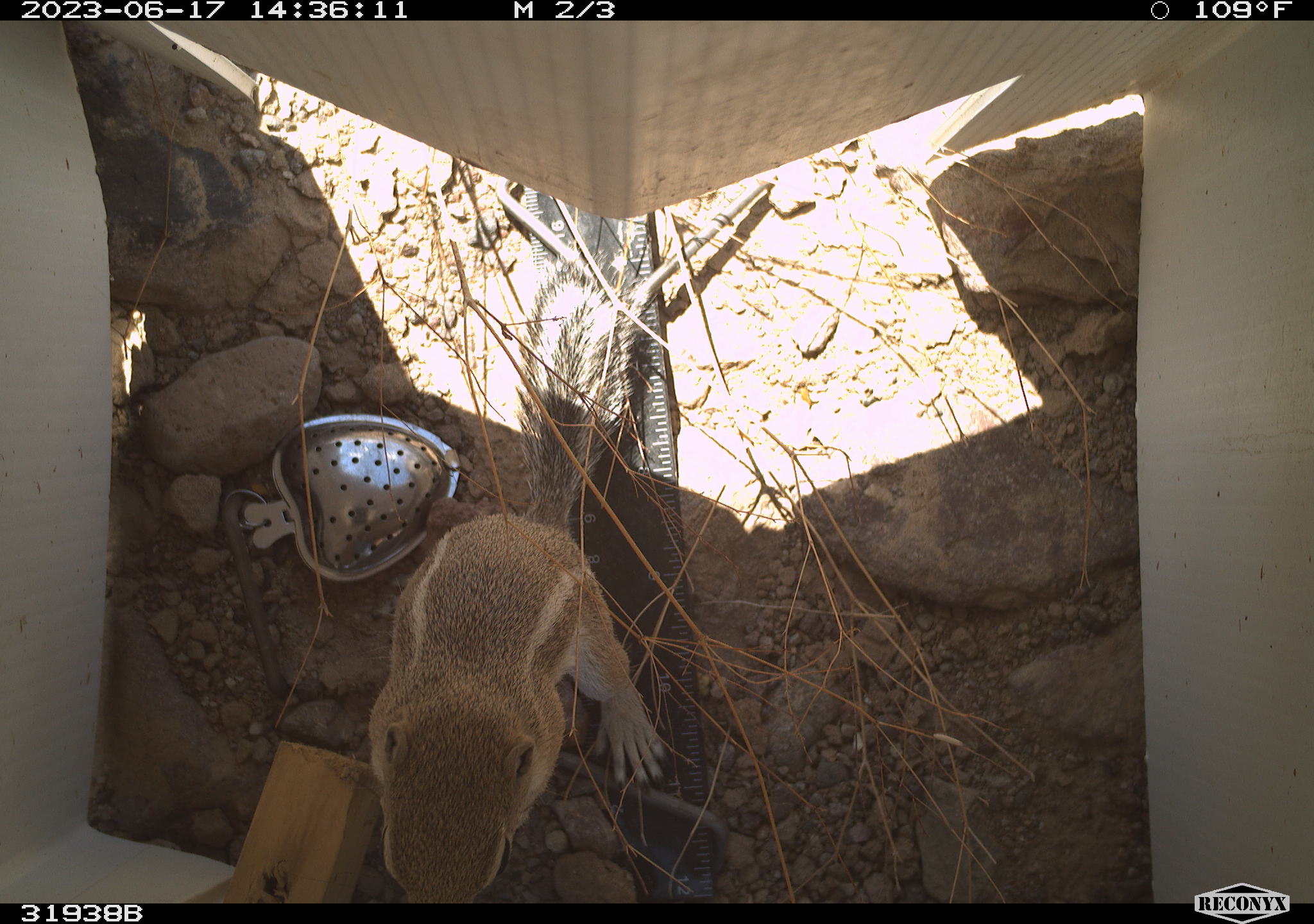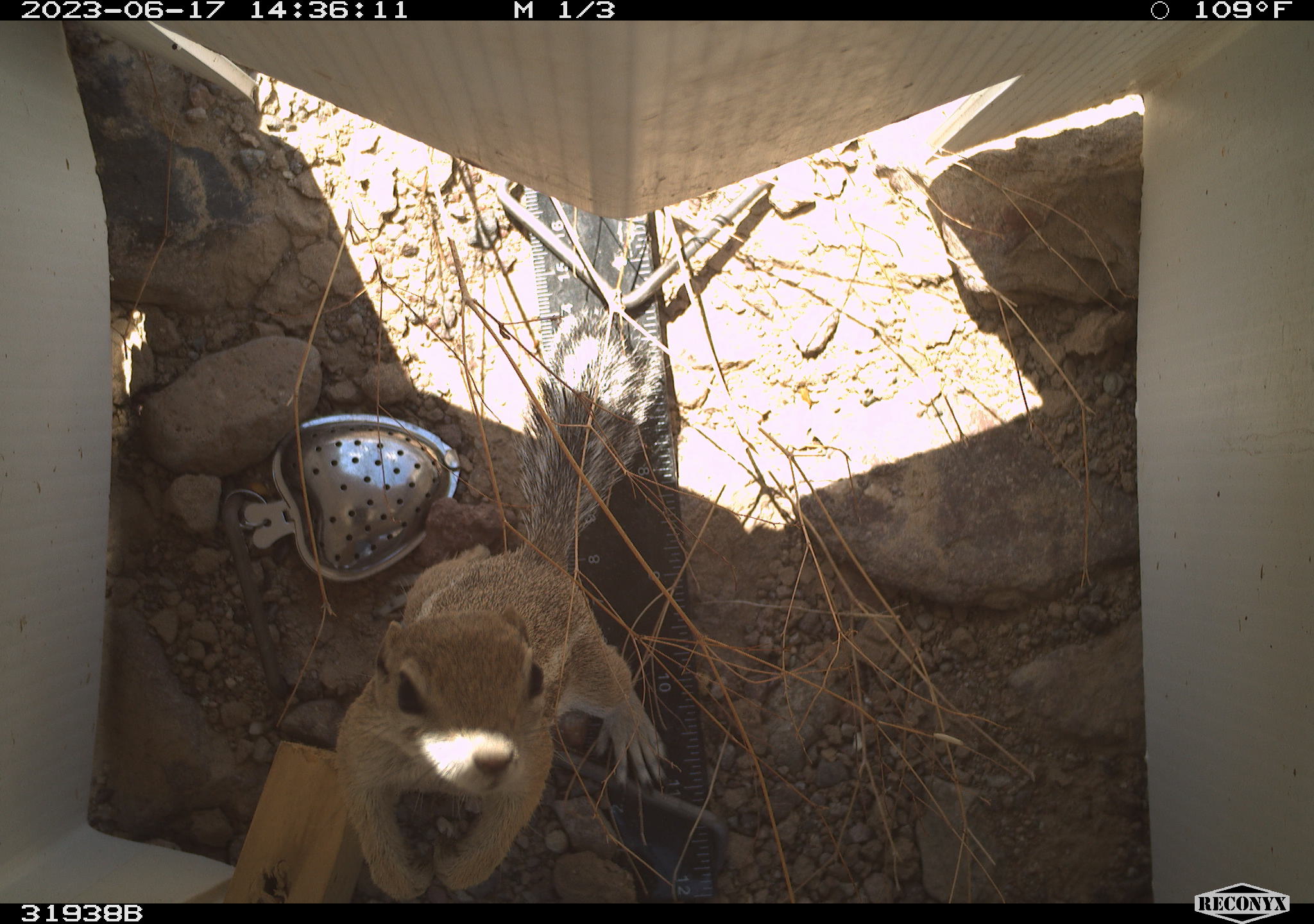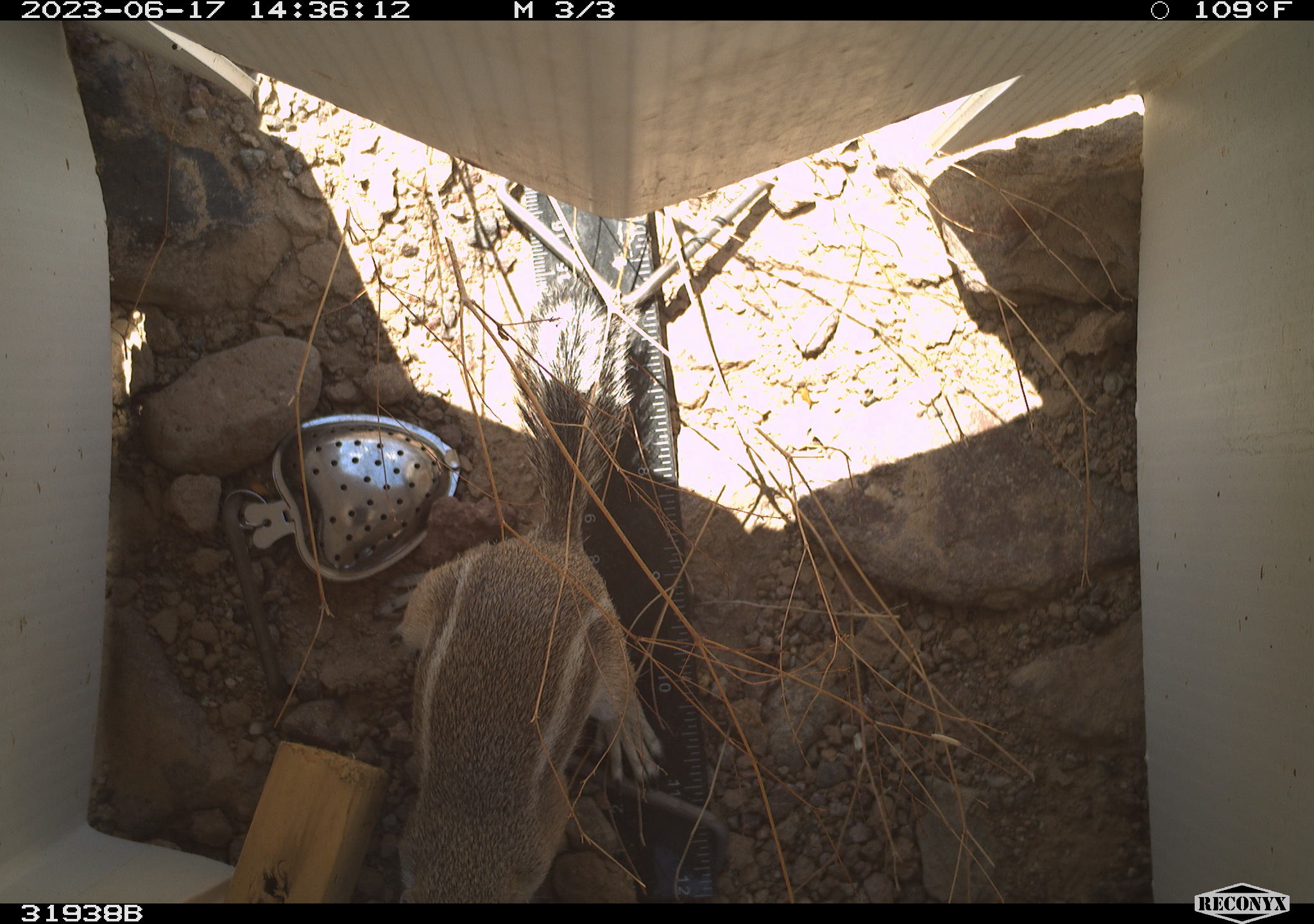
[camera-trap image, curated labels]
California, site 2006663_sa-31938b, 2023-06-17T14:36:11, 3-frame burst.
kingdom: Animalia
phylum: Chordata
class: Mammalia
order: Rodentia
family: Sciuridae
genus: Ammospermophilus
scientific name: Ammospermophilus leucurus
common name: white-tailed antelope squirrel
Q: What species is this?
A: White-tailed antelope squirrel (Ammospermophilus leucurus).